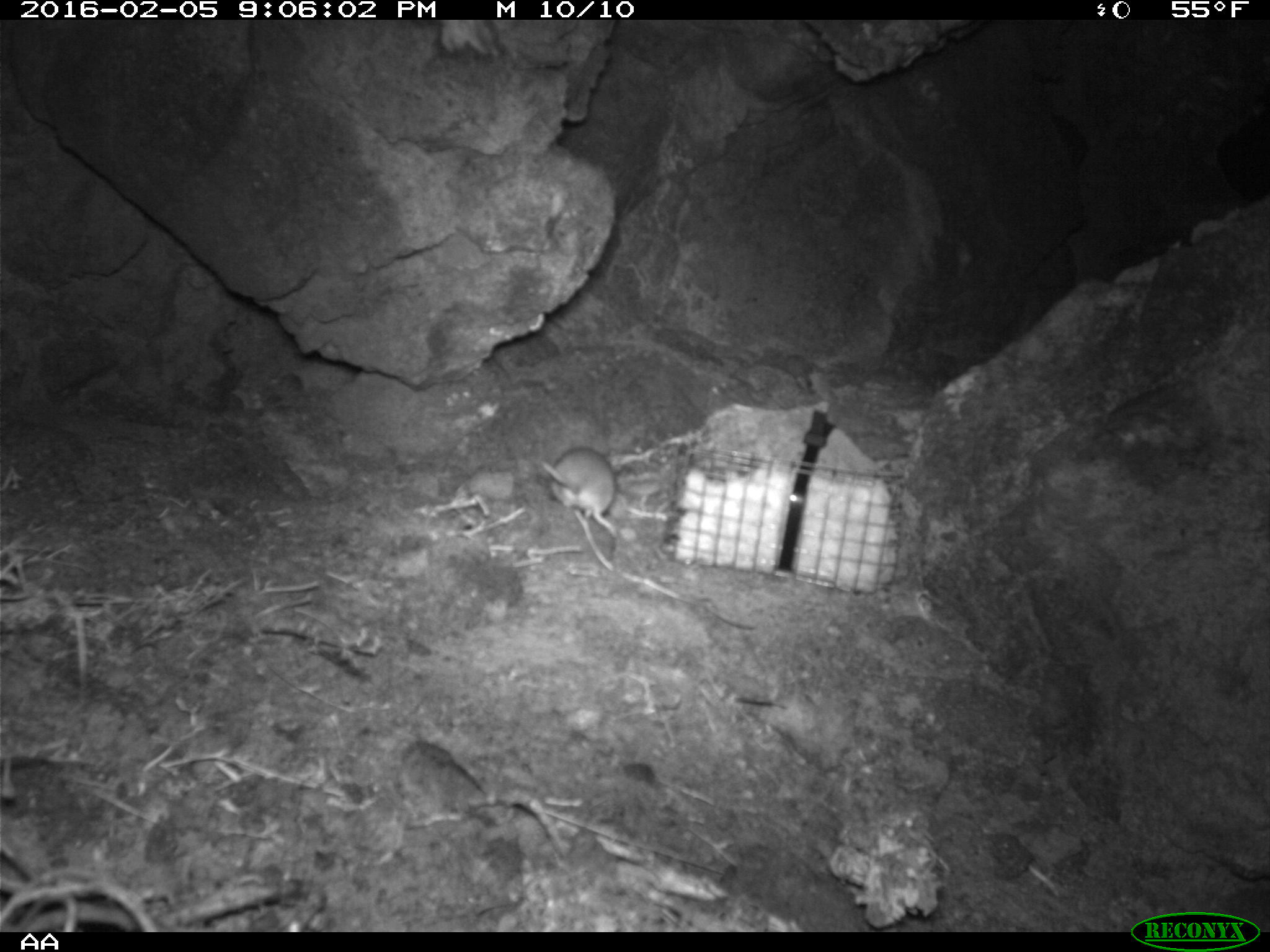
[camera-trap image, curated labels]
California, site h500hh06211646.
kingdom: Animalia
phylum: Chordata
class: Mammalia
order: Rodentia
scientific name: Rodentia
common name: rodent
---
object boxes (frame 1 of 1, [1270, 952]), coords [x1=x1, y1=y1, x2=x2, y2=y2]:
rodent: [x1=540, y1=445, x2=618, y2=537]